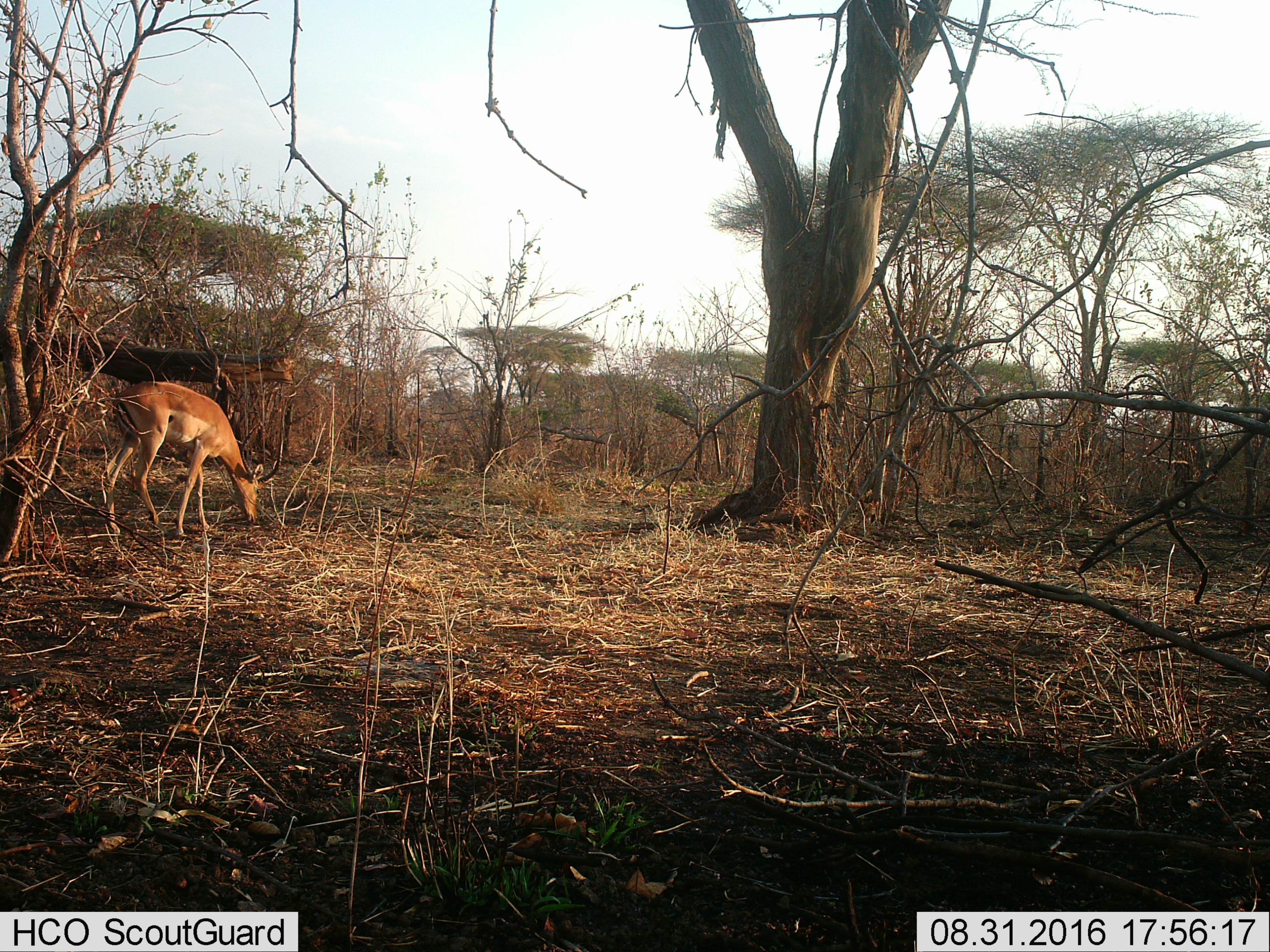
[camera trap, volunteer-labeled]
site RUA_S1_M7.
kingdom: Animalia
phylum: Chordata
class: Mammalia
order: Artiodactyla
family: Bovidae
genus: Aepyceros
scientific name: Aepyceros melampus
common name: impala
Impala (Aepyceros melampus), count 1. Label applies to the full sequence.